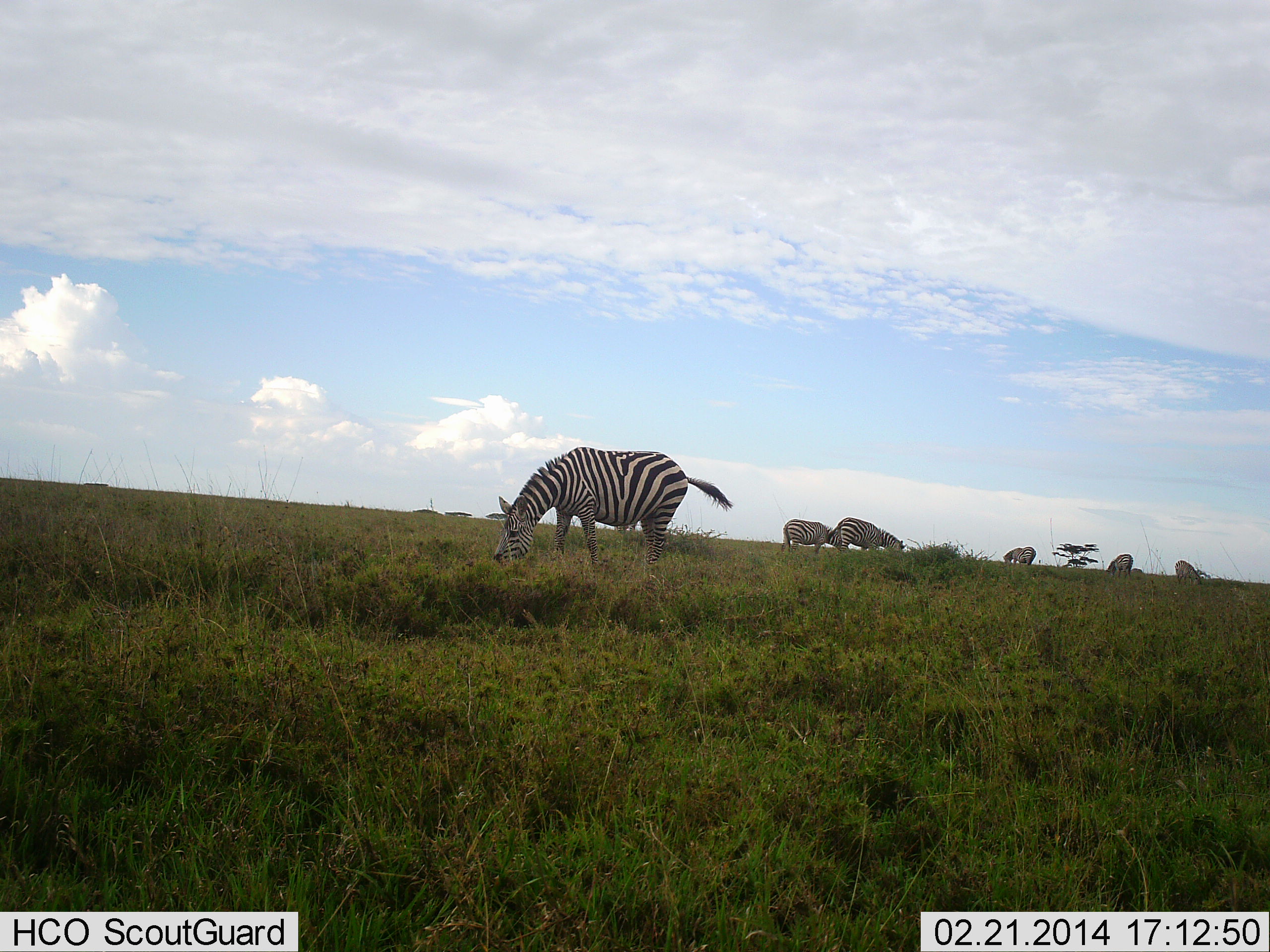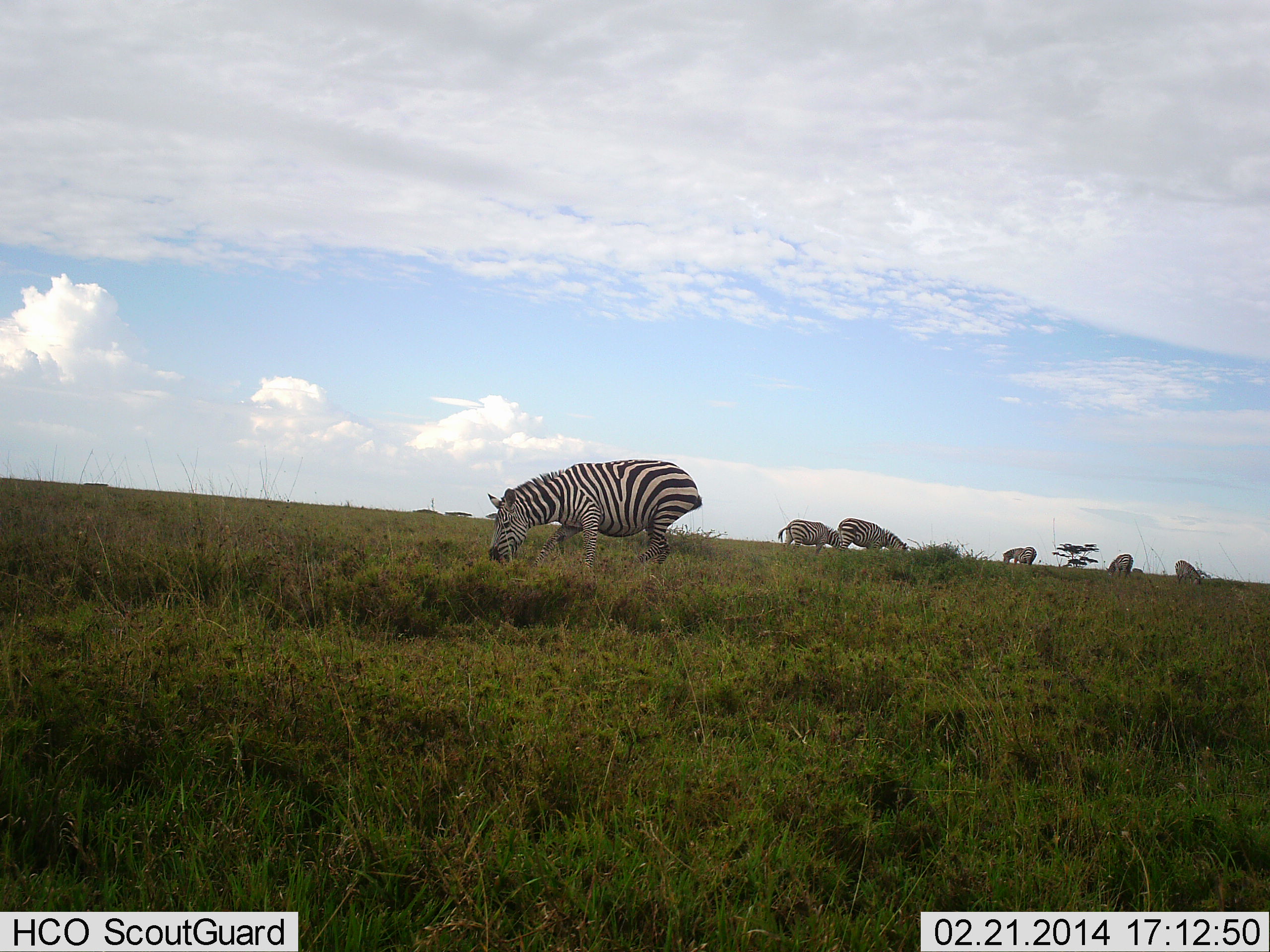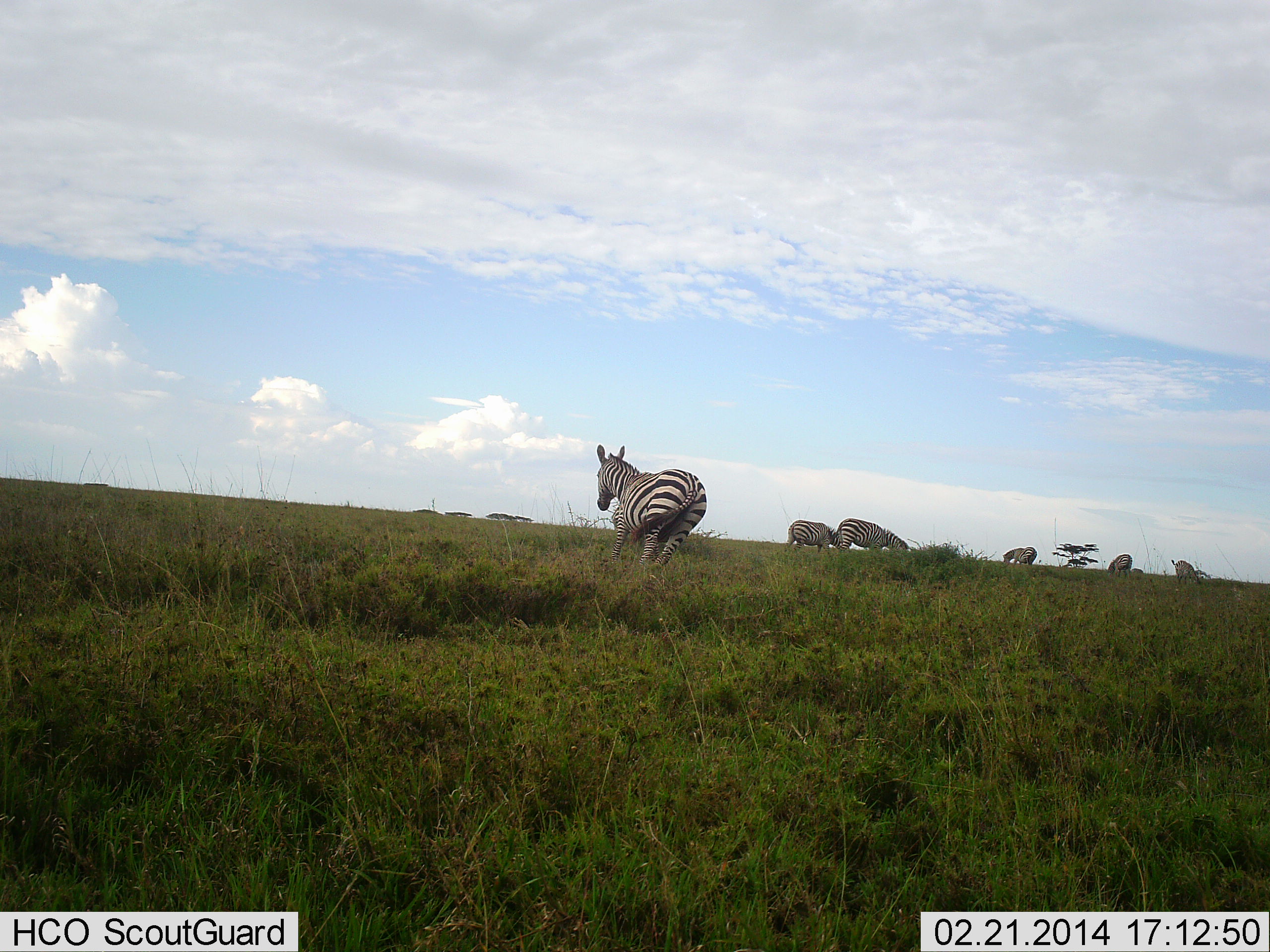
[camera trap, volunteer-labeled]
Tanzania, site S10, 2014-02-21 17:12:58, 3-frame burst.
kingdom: Animalia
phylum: Chordata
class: Mammalia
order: Perissodactyla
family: Equidae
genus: Equus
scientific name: Equus quagga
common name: plains zebra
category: zebra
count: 6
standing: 30%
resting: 0%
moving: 40%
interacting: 10%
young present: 10%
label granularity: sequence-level